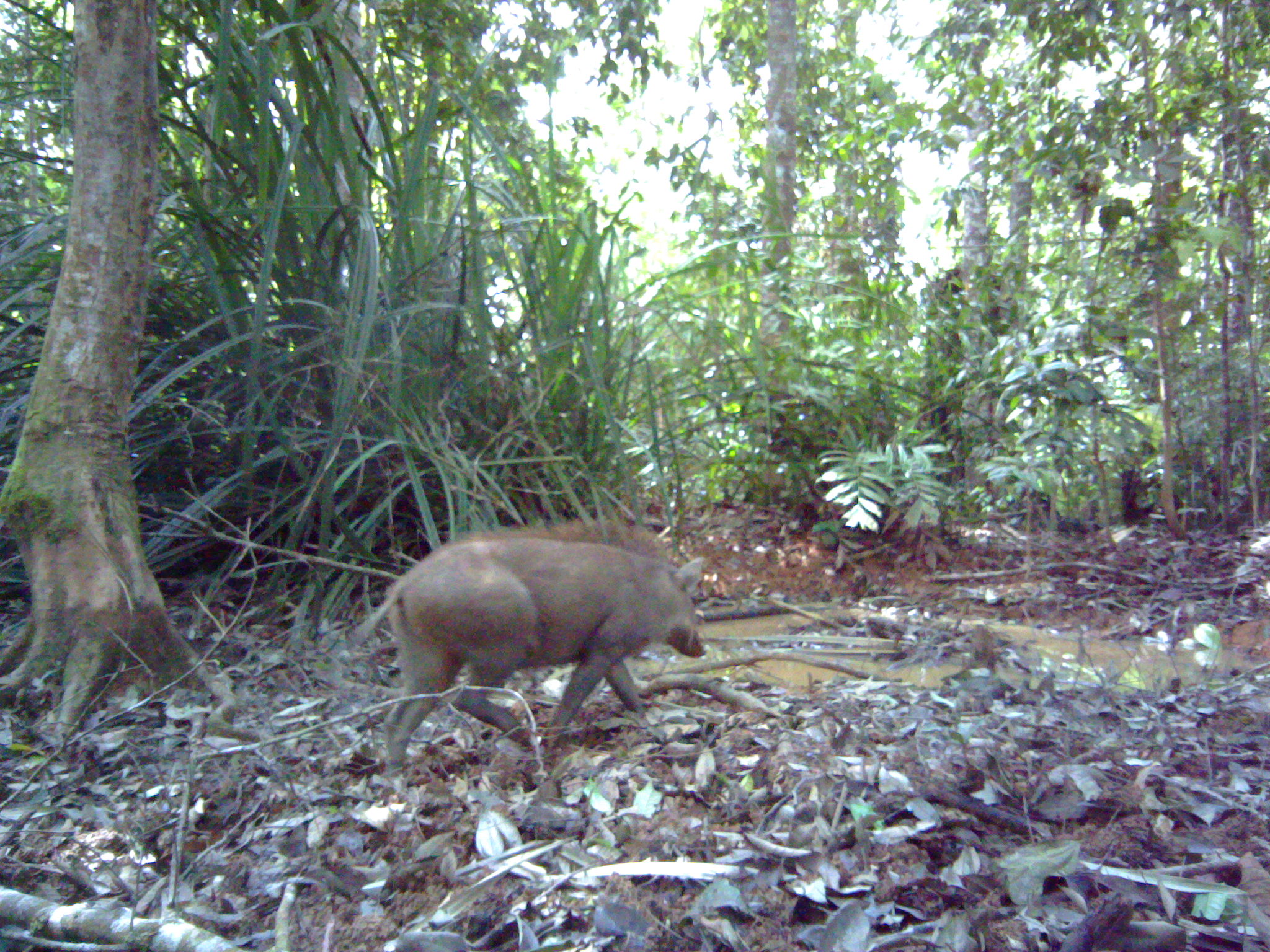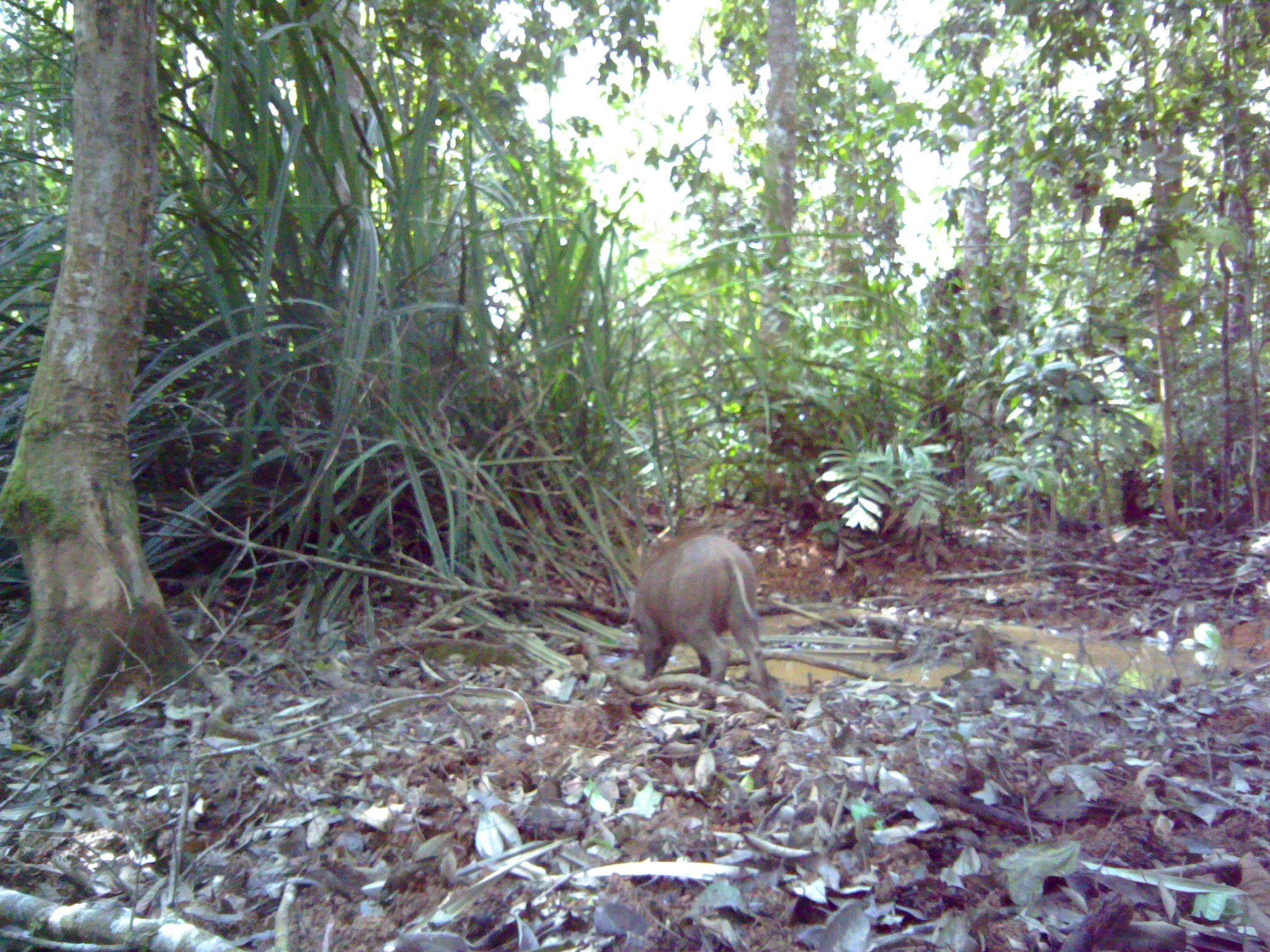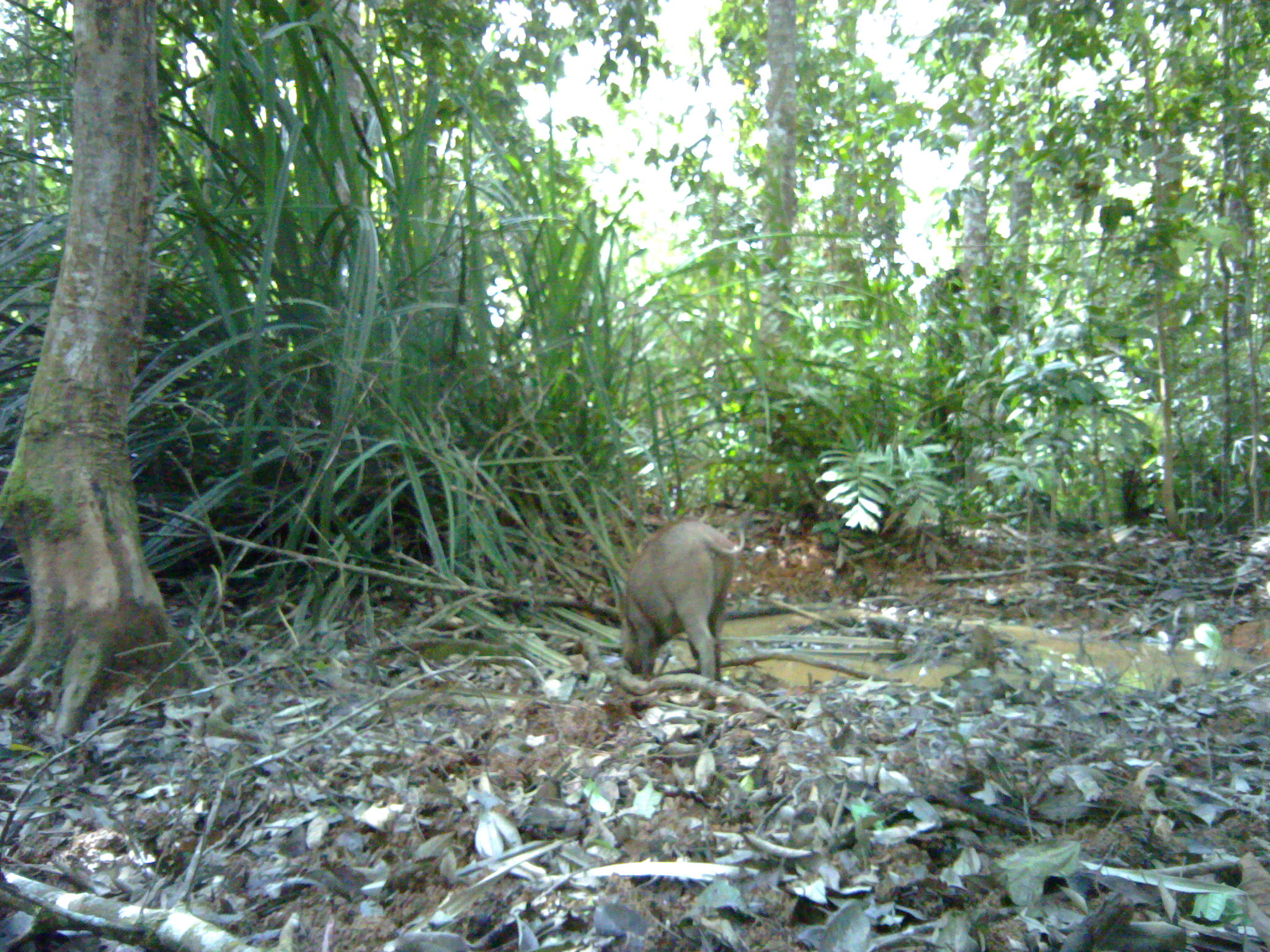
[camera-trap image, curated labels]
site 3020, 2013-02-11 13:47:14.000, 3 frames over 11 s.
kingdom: Animalia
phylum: Chordata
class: Mammalia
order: Artiodactyla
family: Suidae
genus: Sus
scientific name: Sus scrofa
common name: wild boar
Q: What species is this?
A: Sus scrofa (wild boar).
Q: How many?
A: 1.